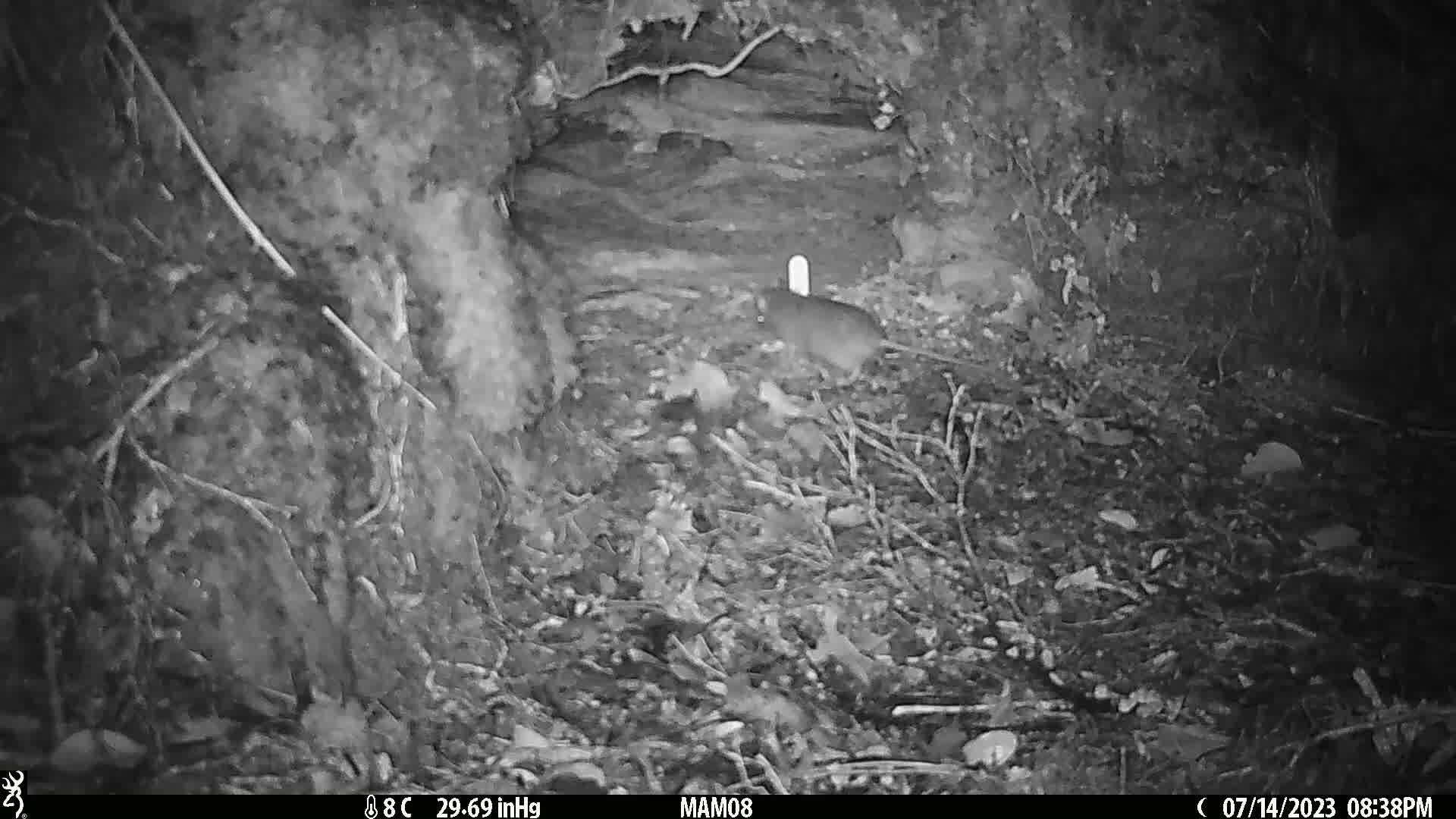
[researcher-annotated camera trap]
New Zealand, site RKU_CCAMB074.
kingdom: Animalia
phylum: Chordata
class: Mammalia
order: Rodentia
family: Muridae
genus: Rattus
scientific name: Rattus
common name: rat